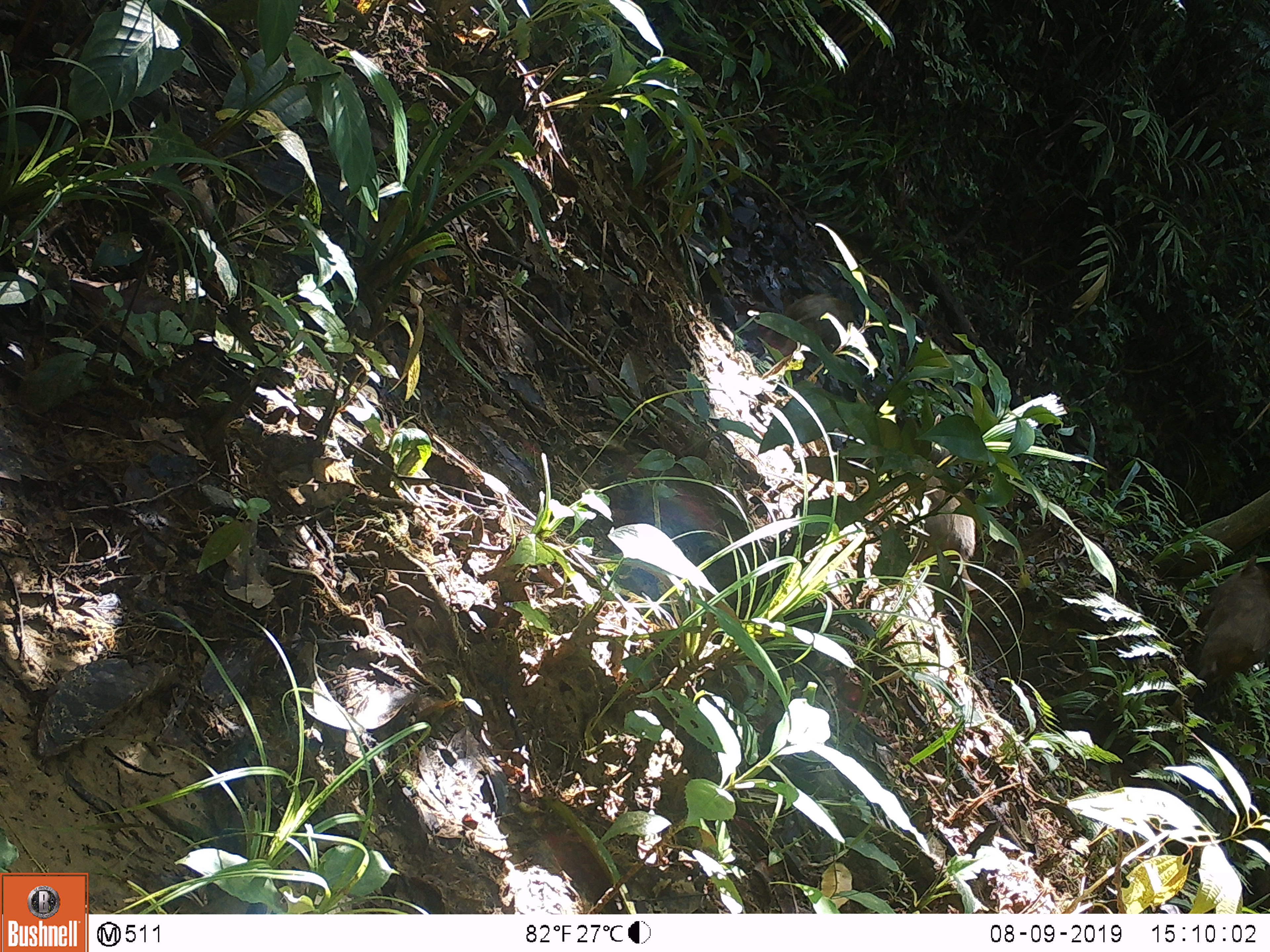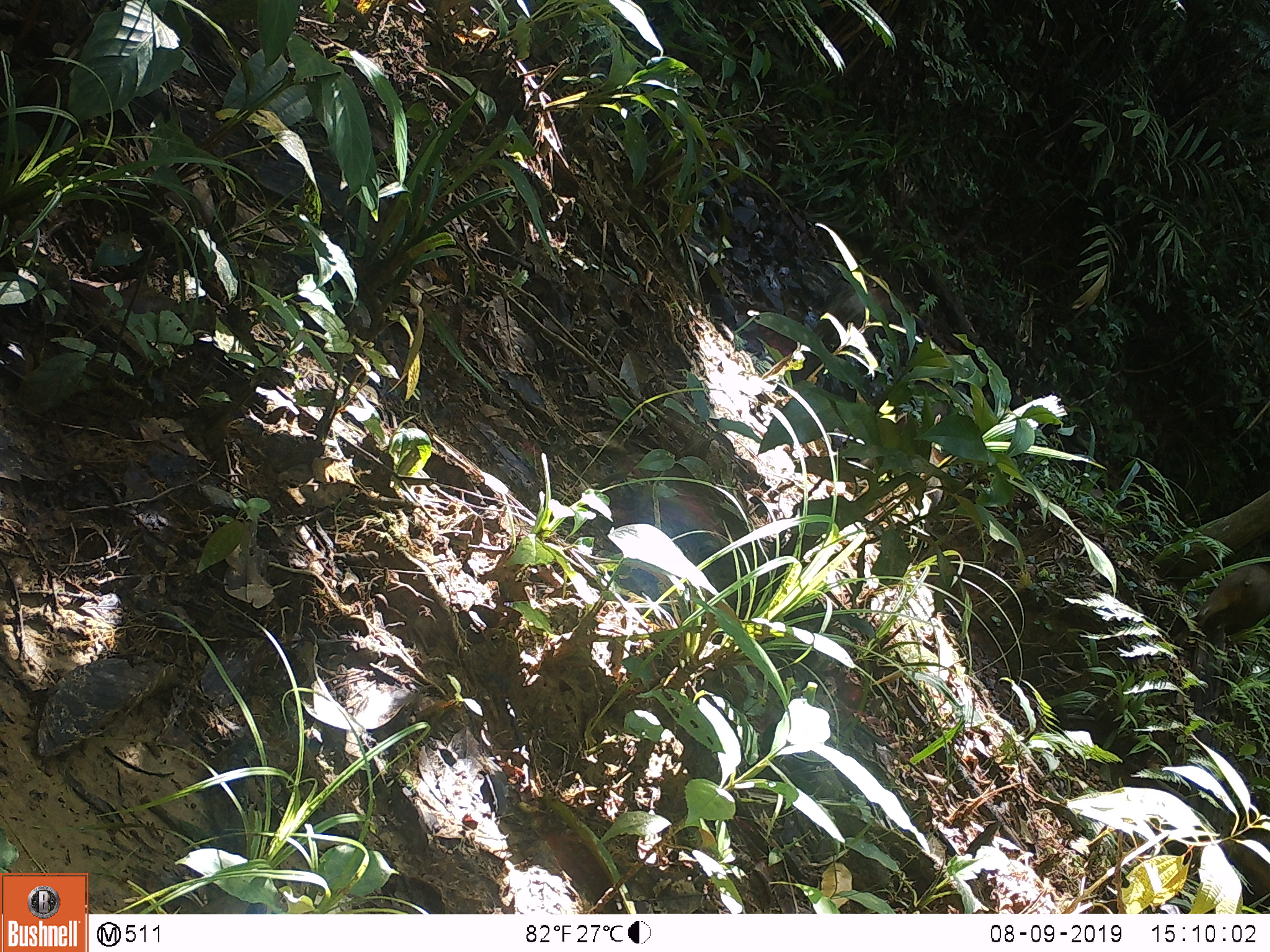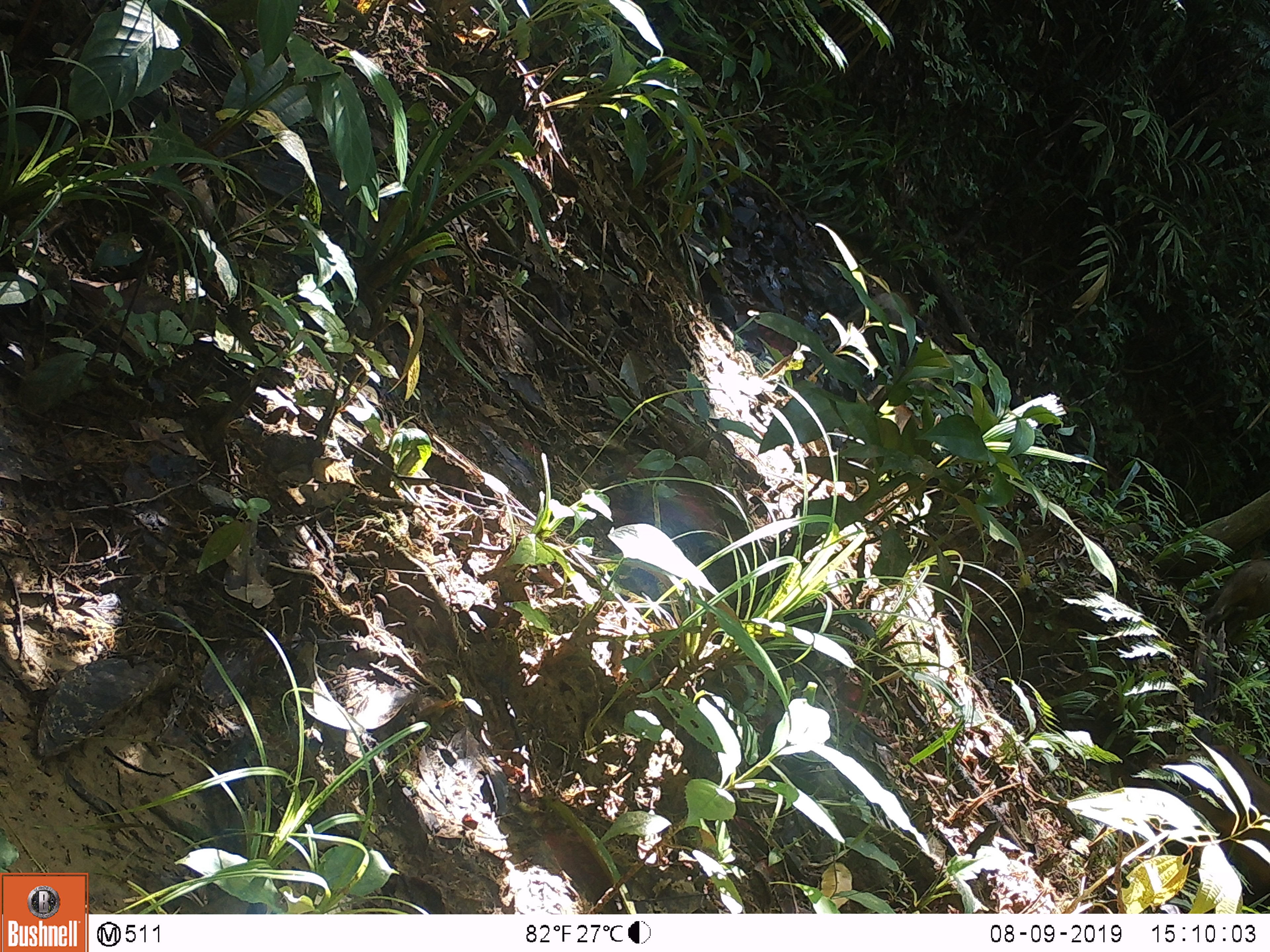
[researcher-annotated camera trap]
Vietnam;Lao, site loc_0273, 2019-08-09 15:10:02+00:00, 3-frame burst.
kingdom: Animalia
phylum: Chordata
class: Mammalia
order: Artiodactyla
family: Suidae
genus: Sus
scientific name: Sus scrofa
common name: eurasian wild pig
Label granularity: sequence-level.